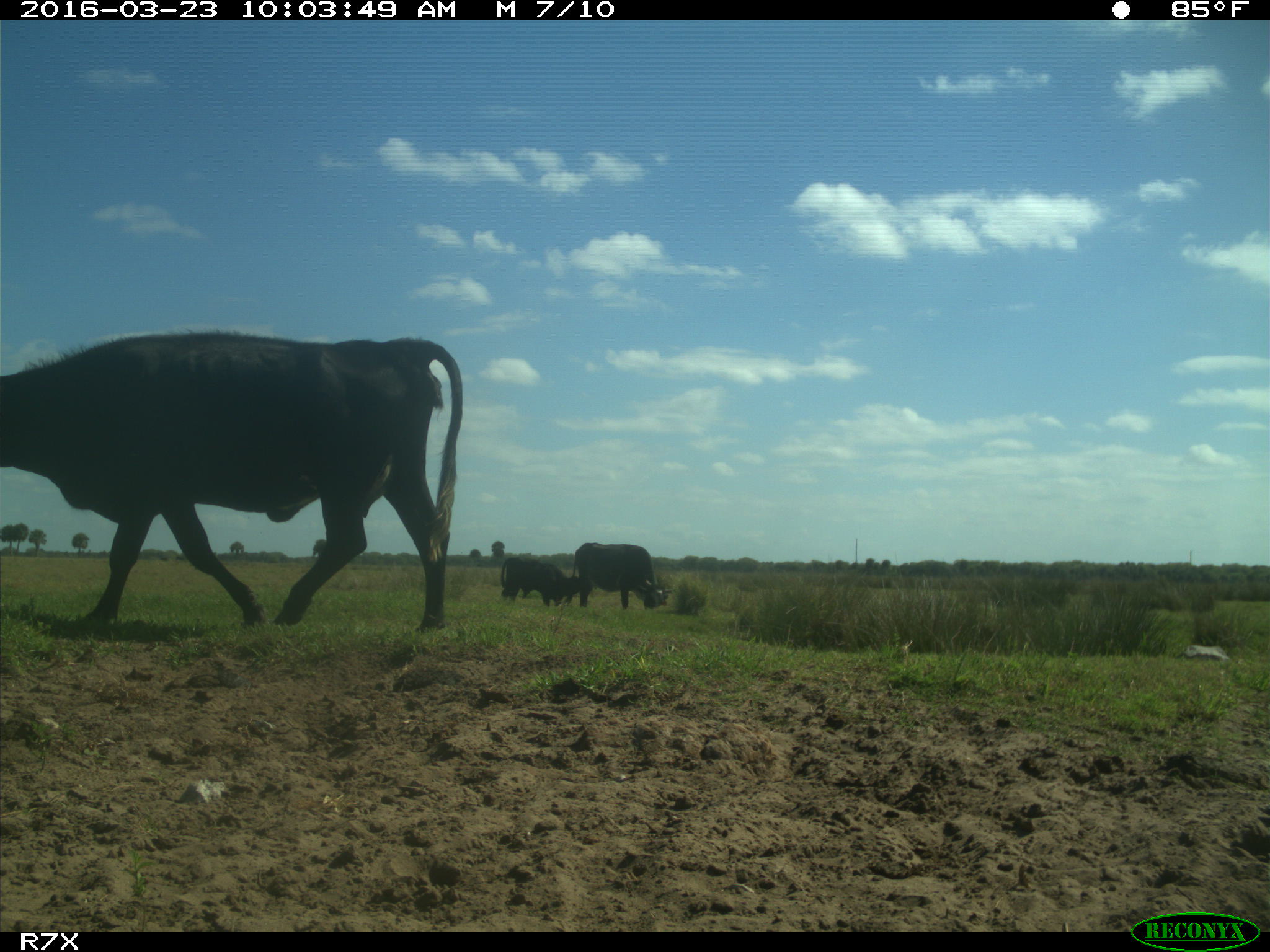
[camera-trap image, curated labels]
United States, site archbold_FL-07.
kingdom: Animalia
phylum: Chordata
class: Mammalia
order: Artiodactyla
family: Bovidae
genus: Bos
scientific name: Bos taurus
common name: domestic cow